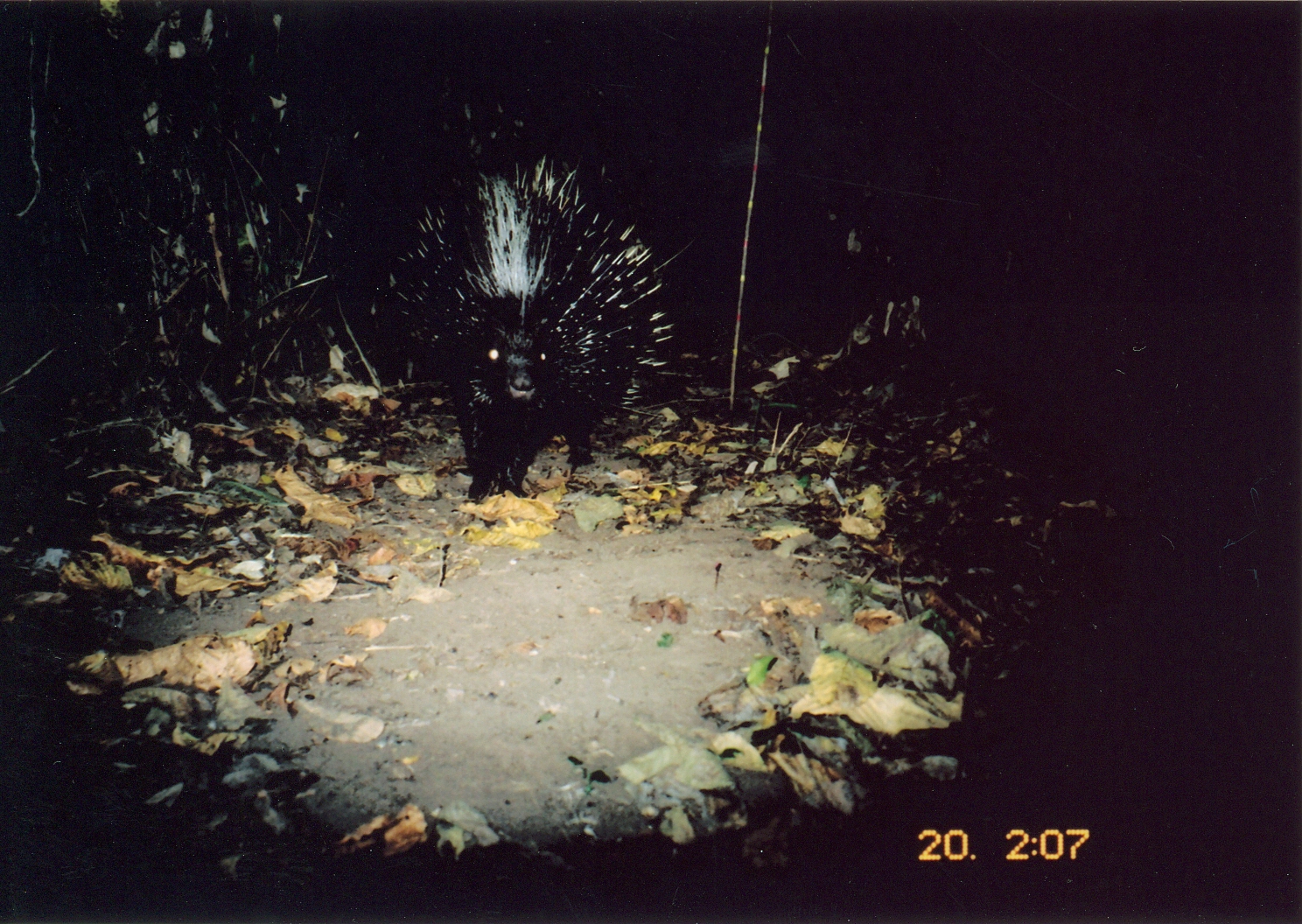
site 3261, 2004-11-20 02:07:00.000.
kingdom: Animalia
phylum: Chordata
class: Mammalia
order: Rodentia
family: Hystricidae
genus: Hystrix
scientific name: Hystrix africaeaustralis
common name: cape porcupine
Hystrix africaeaustralis (cape porcupine), count 1.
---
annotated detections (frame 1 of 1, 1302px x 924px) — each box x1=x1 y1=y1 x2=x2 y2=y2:
hystrix africaeaustralis: x1=373 y1=152 x2=698 y2=503